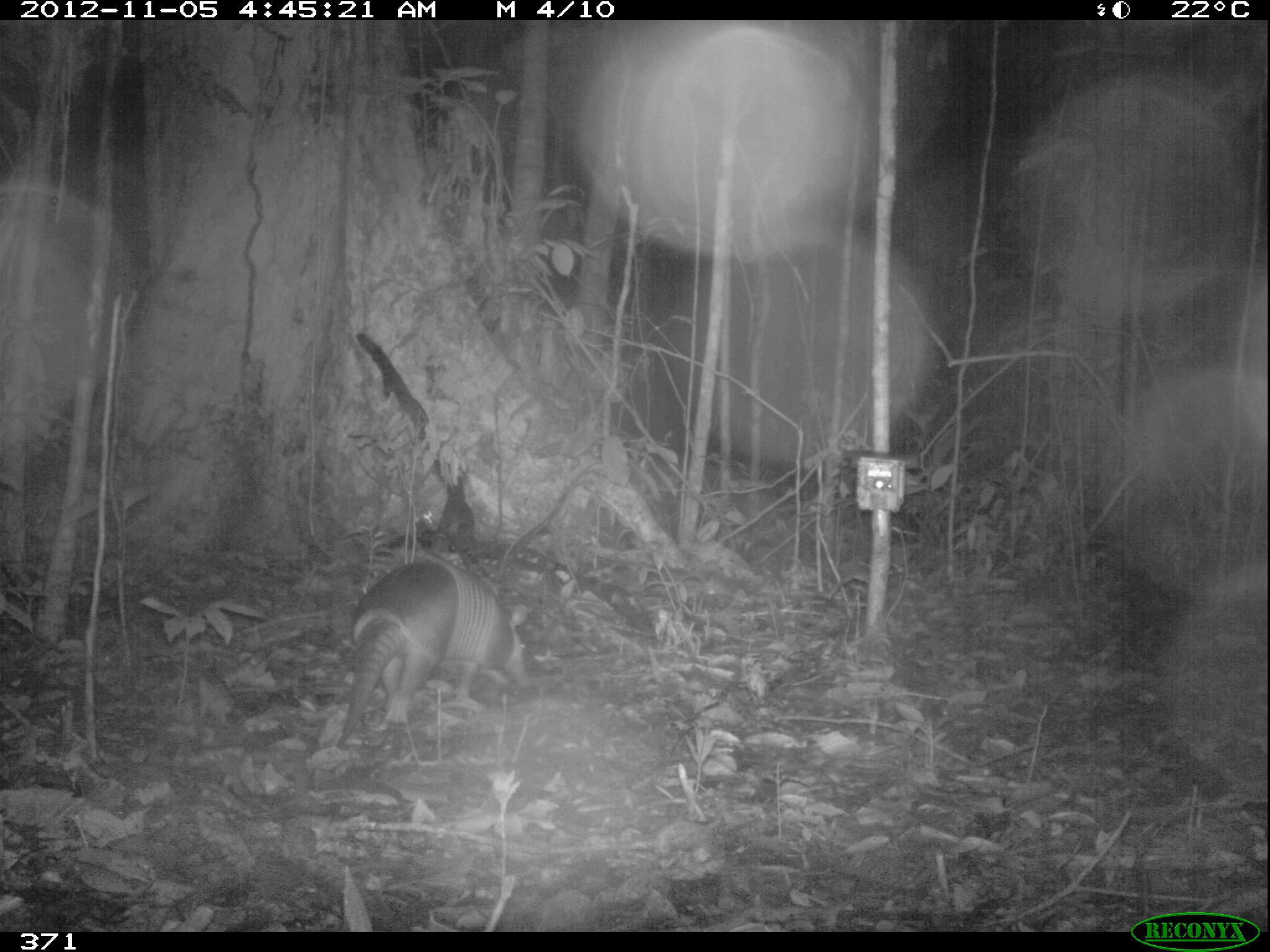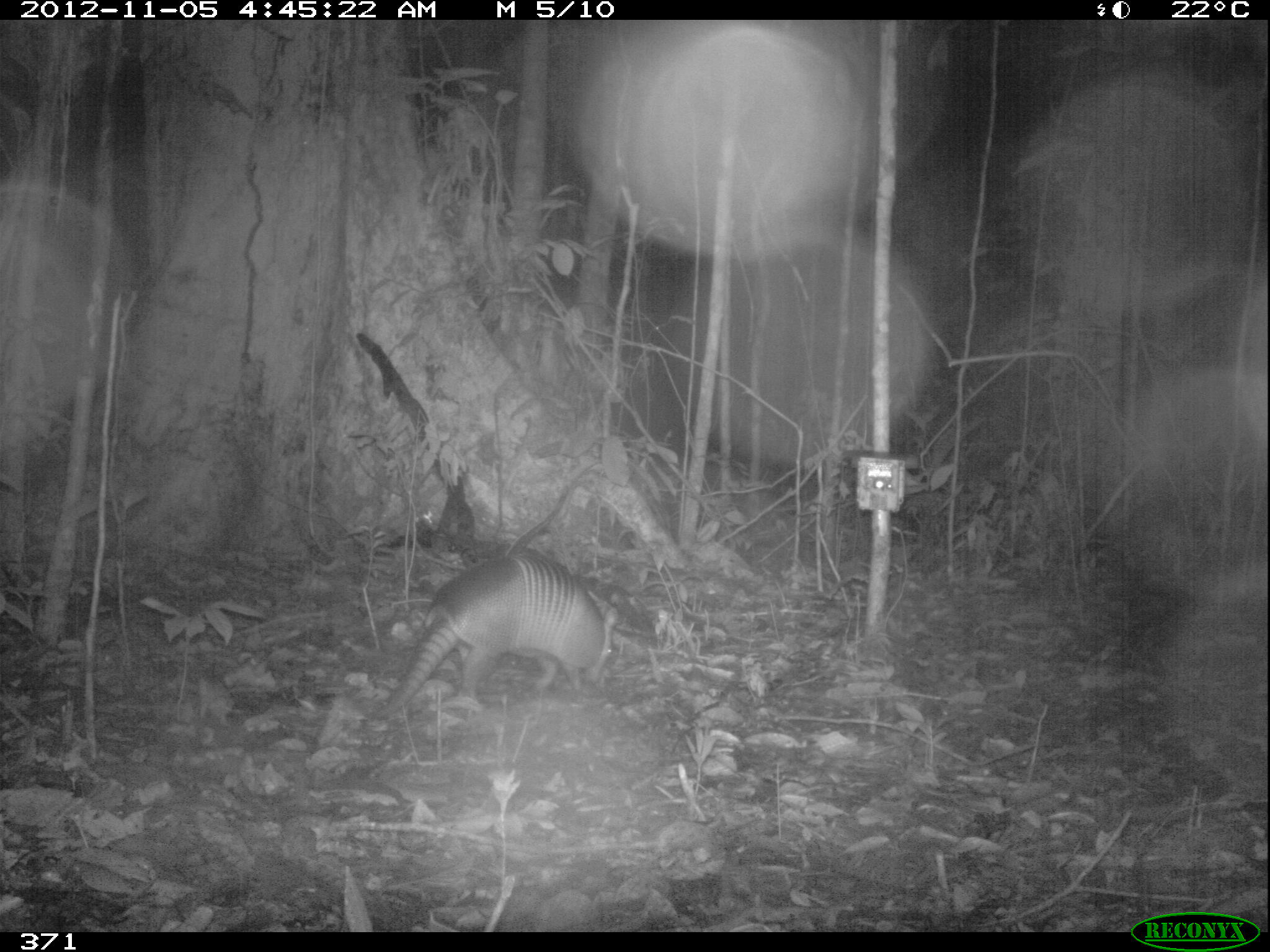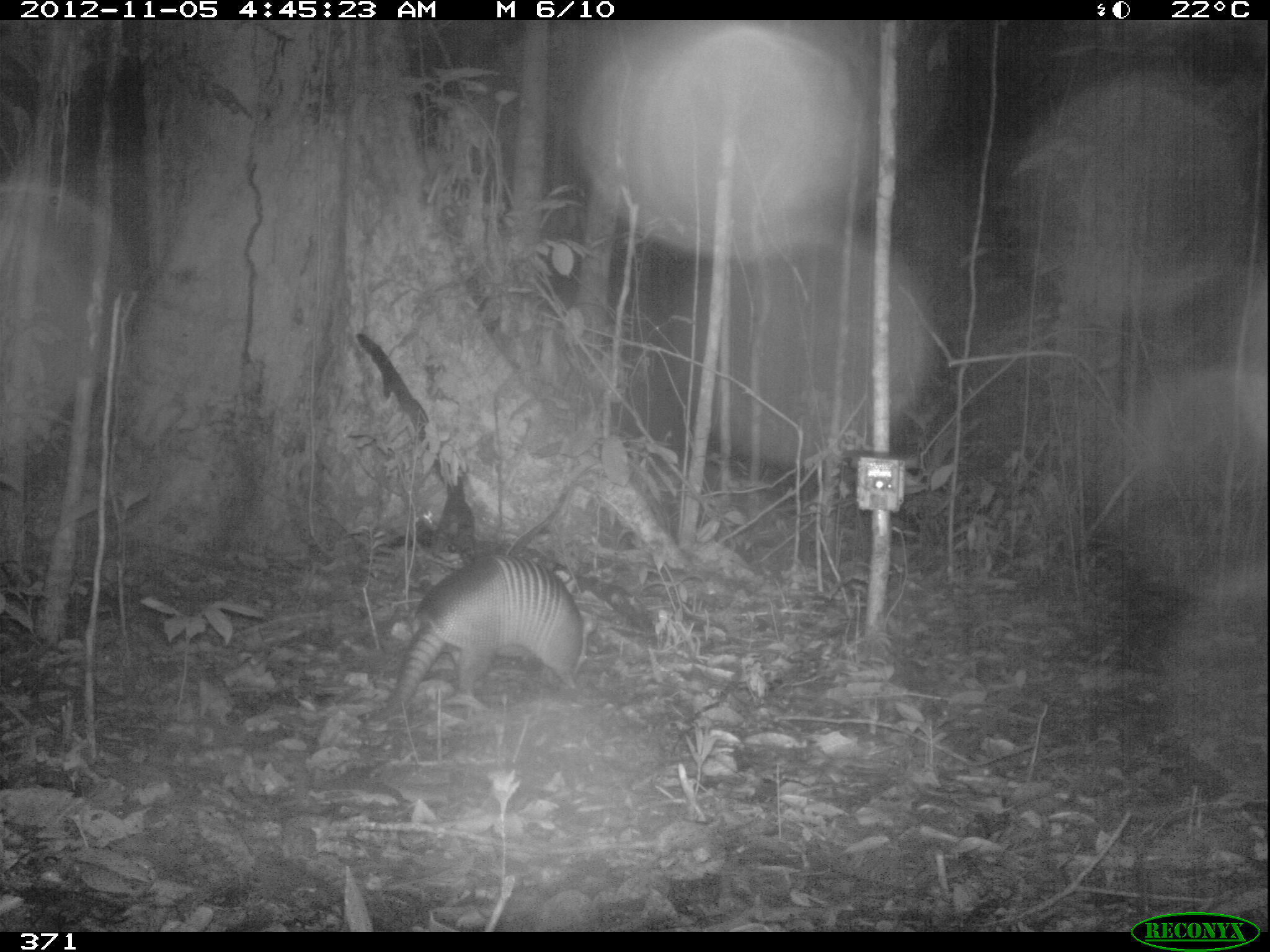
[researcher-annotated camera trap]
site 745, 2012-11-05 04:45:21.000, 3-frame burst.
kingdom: Animalia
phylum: Chordata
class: Mammalia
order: Cingulata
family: Dasypodidae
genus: Dasypus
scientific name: Dasypus novemcinctus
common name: nine-banded armadillo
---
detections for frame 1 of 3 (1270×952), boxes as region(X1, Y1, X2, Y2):
dasypus novemcinctus: region(336, 557, 532, 746)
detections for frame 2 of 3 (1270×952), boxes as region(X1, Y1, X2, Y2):
dasypus novemcinctus: region(369, 553, 615, 720)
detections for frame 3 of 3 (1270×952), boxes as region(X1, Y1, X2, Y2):
dasypus novemcinctus: region(366, 554, 599, 721)